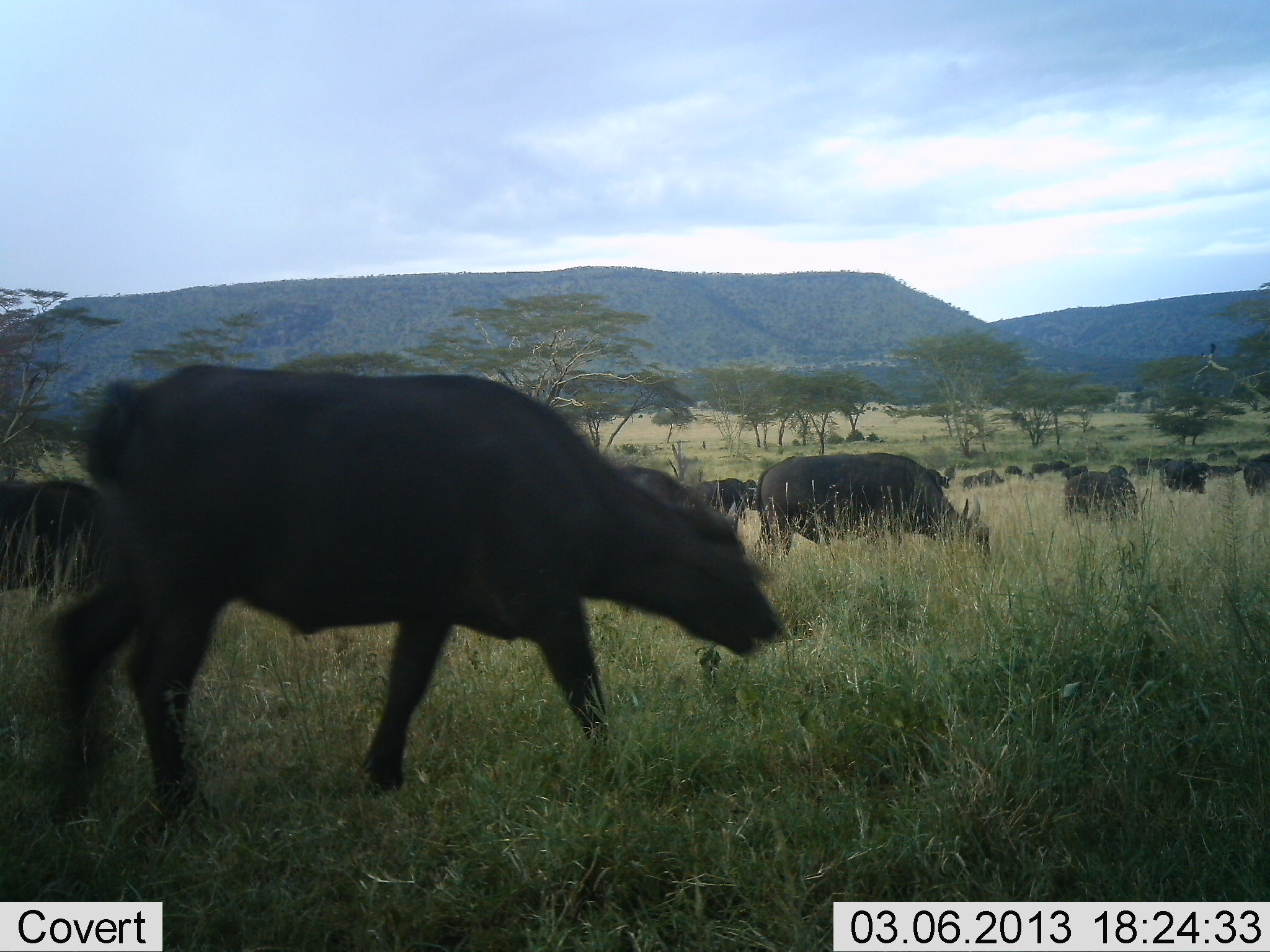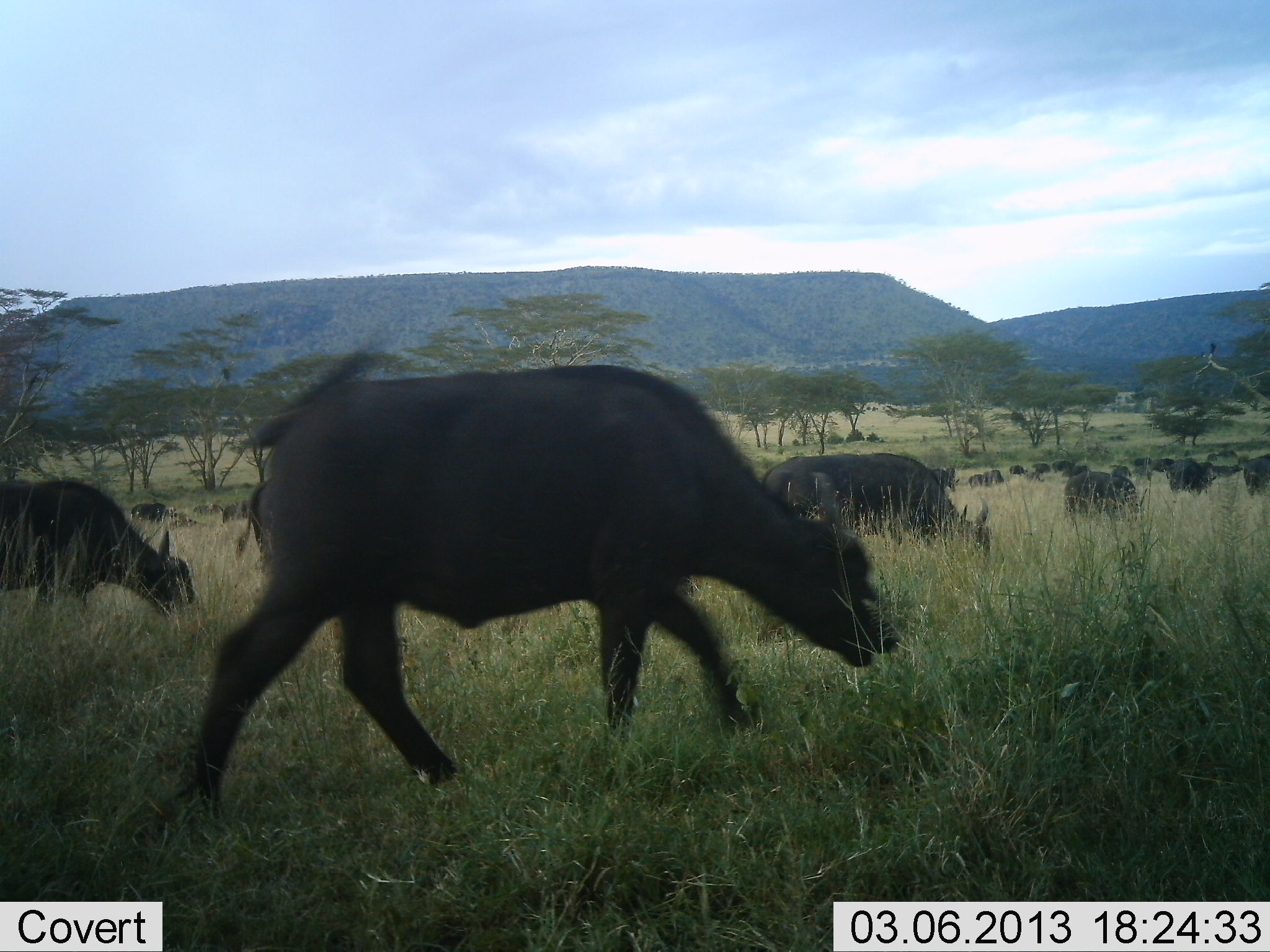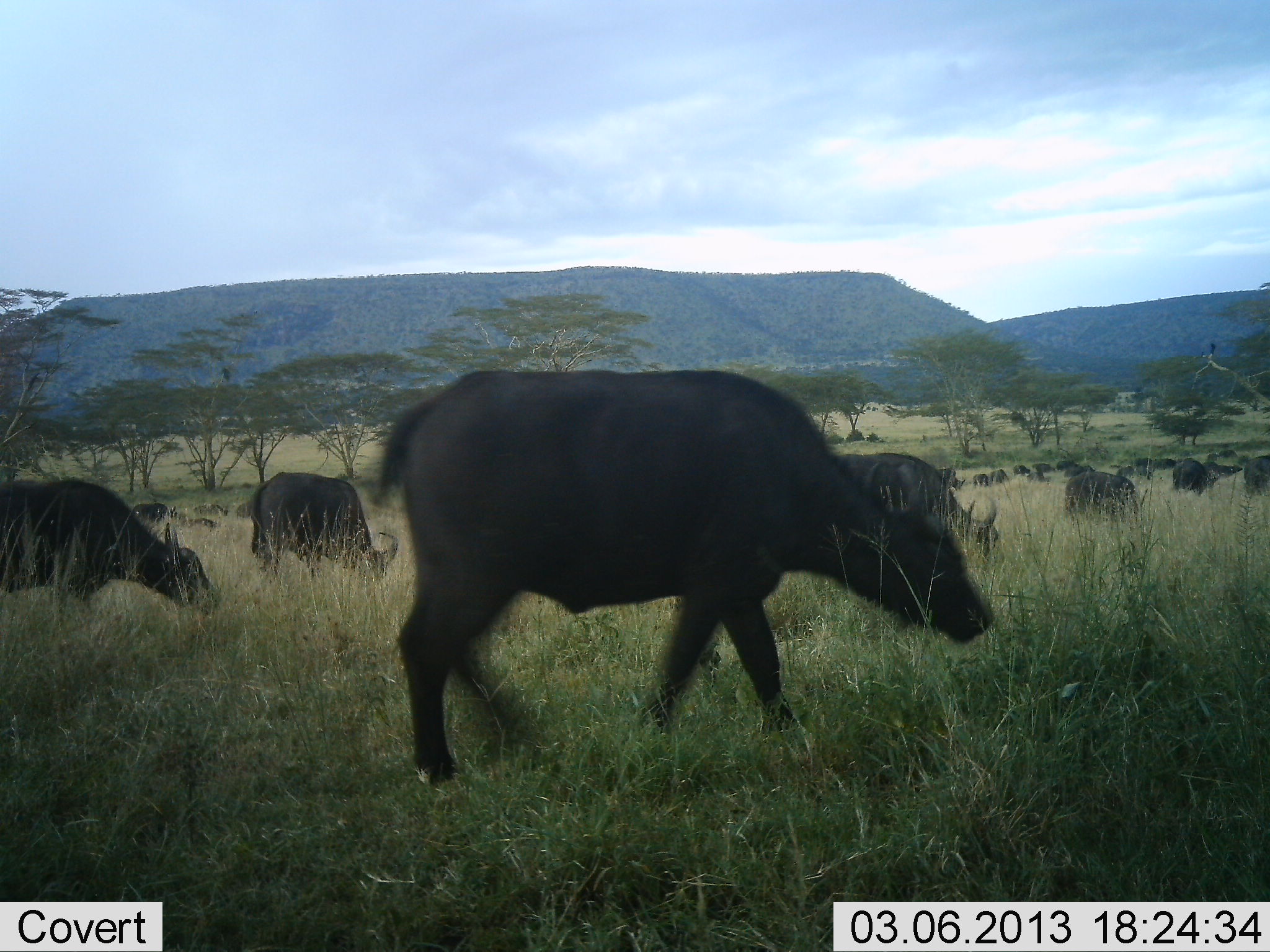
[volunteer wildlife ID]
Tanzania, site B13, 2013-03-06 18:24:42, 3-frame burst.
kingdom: Animalia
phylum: Chordata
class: Mammalia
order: Artiodactyla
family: Bovidae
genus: Syncerus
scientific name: Syncerus caffer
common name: cape buffalo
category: buffalo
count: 11-50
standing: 23%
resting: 0%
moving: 83%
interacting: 3%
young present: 6%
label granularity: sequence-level